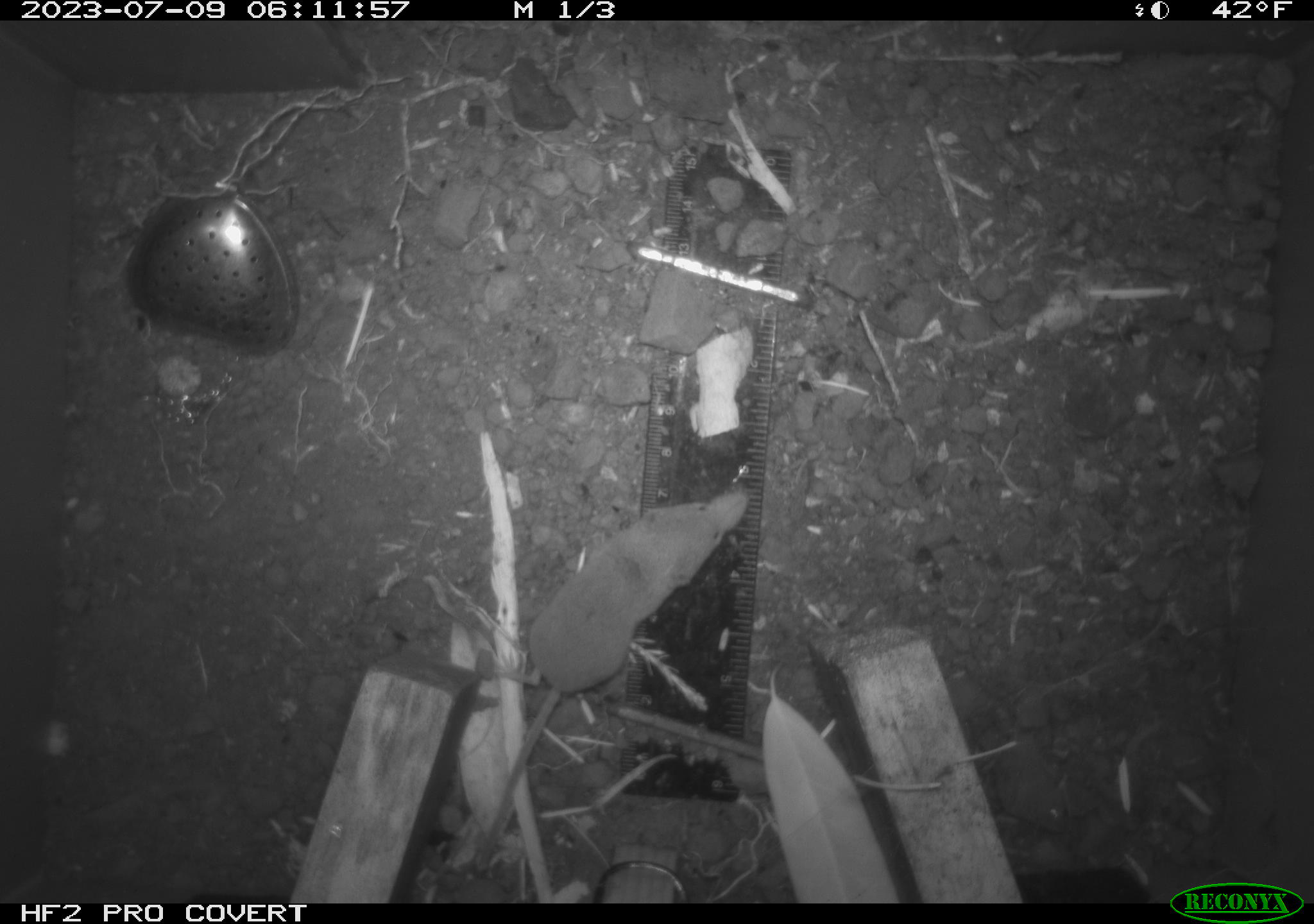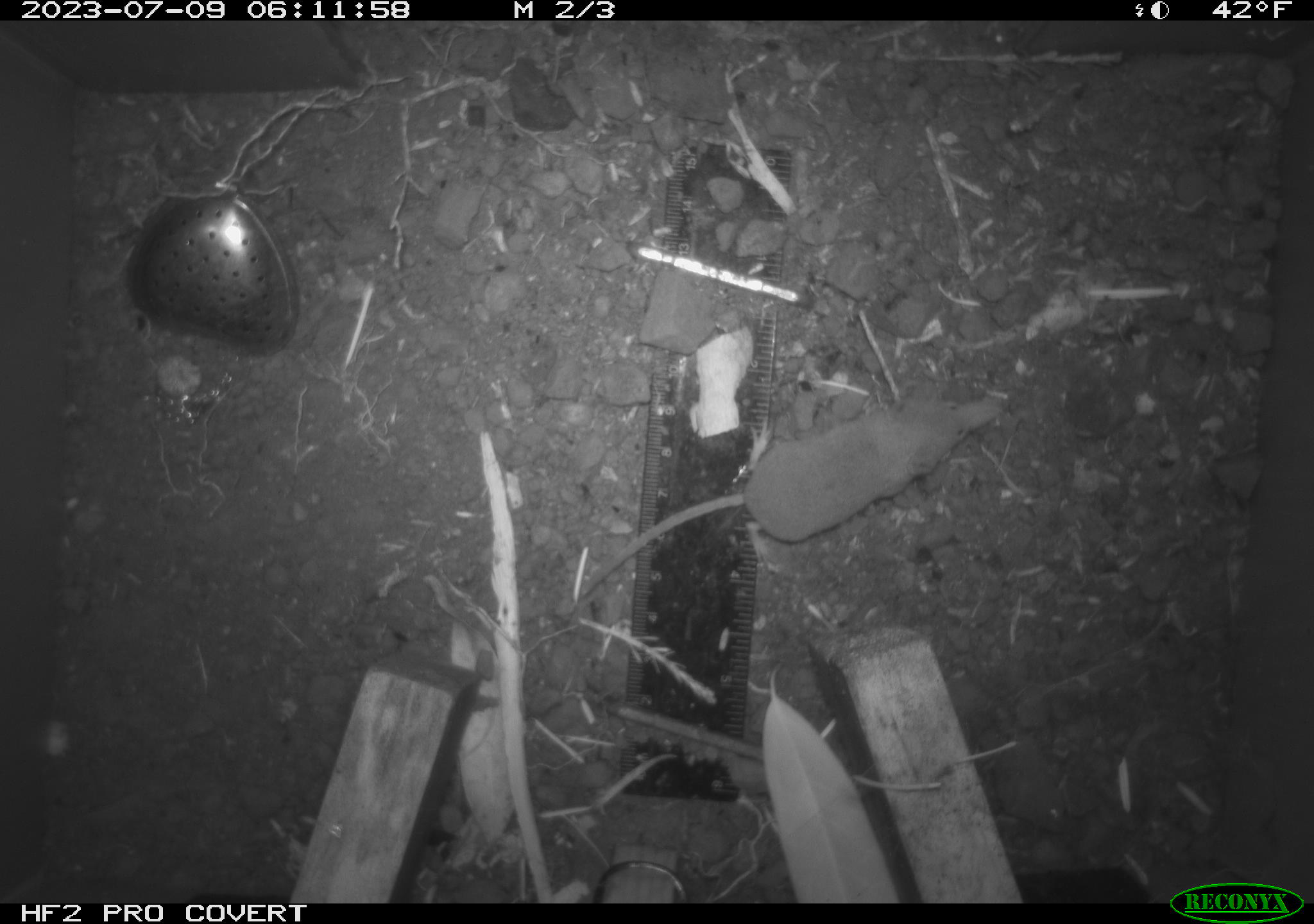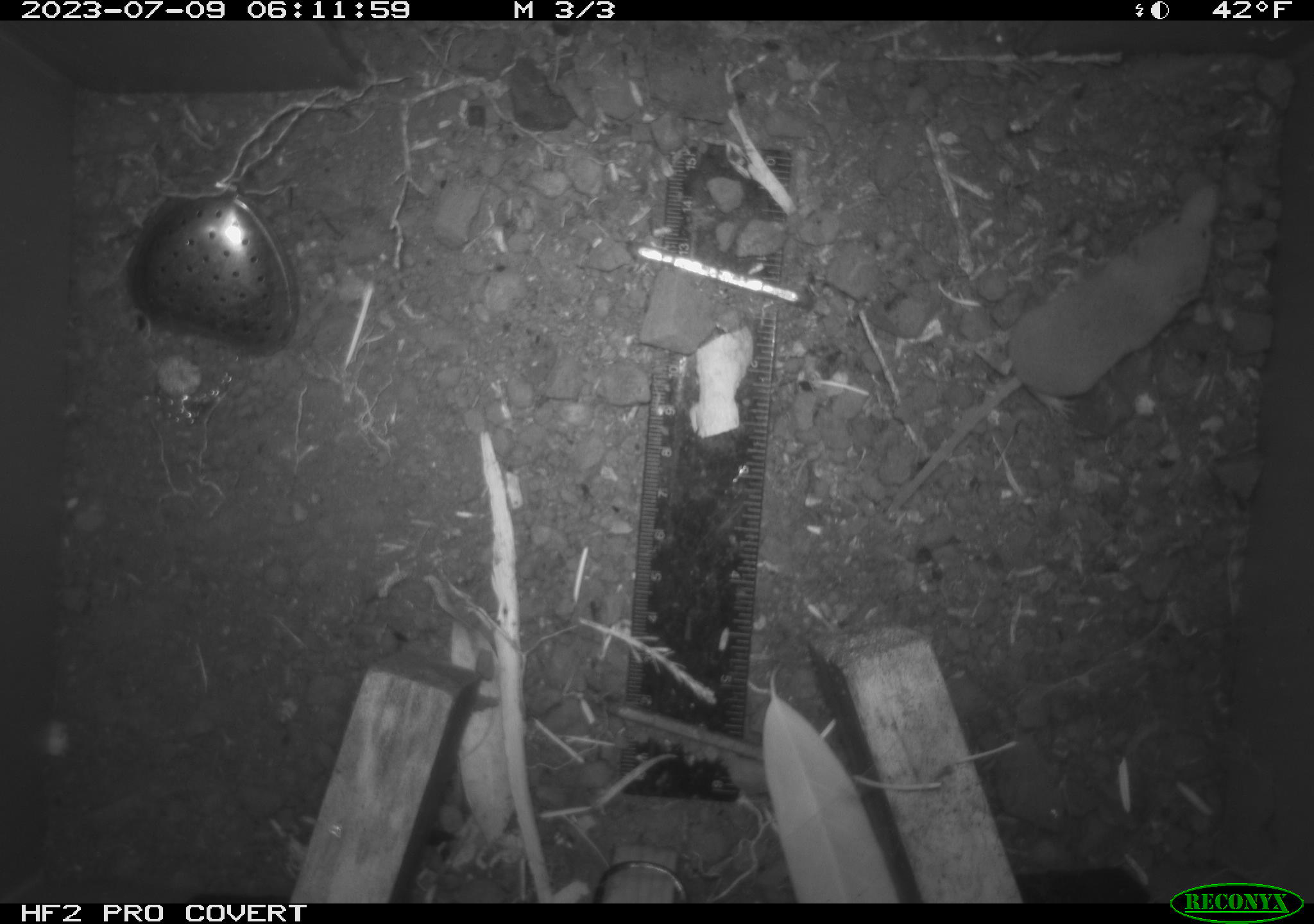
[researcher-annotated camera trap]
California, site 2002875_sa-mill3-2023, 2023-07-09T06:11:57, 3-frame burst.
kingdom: Animalia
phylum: Chordata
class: Mammalia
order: Eulipotyphla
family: Soricidae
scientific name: Soricidae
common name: shrews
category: soricidae family